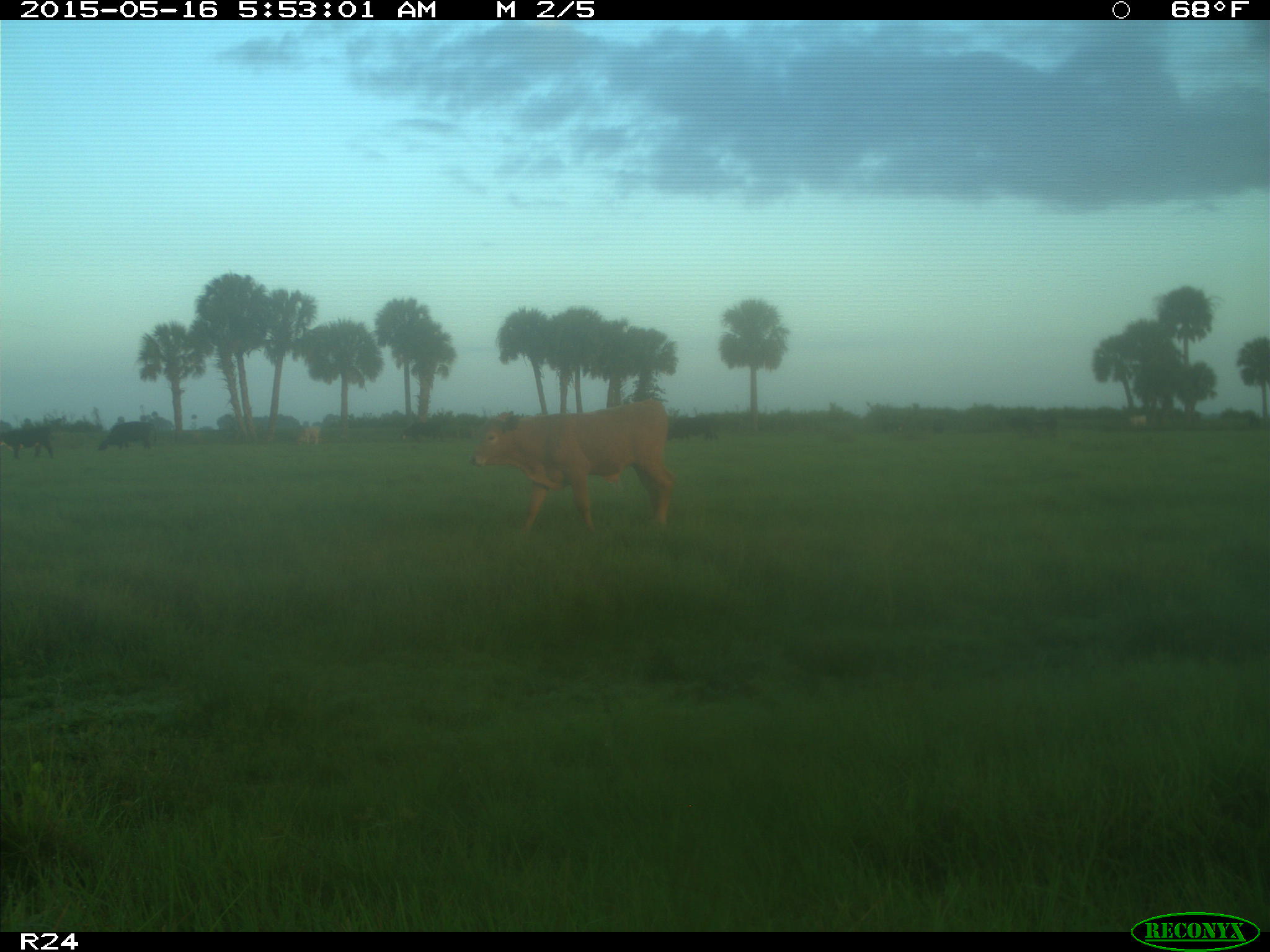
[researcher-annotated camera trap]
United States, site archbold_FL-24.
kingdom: Animalia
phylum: Chordata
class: Mammalia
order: Artiodactyla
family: Bovidae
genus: Bos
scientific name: Bos taurus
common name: domestic cow